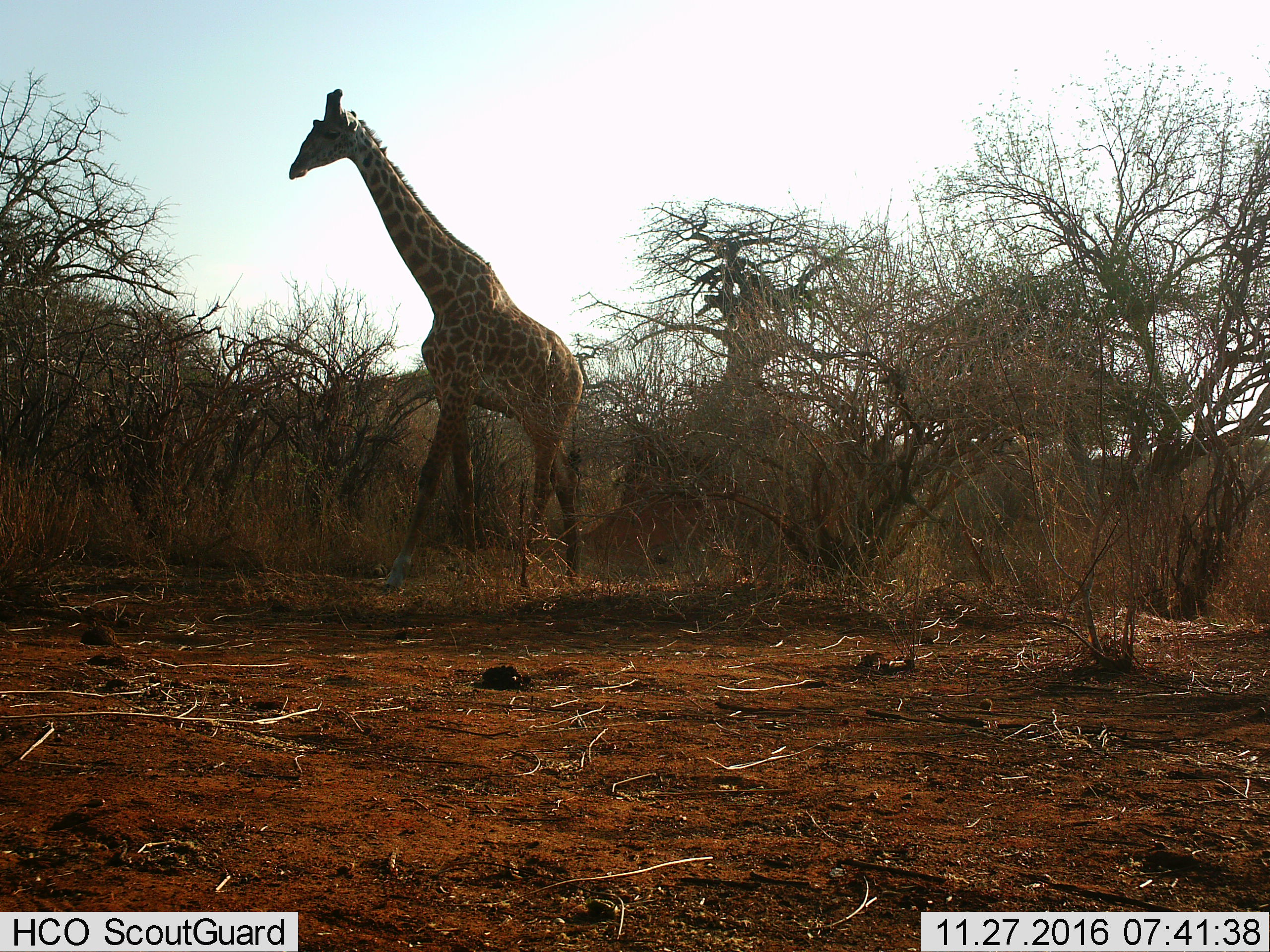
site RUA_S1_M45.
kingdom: Animalia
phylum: Chordata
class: Mammalia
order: Artiodactyla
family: Giraffidae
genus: Giraffa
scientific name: Giraffa camelopardalis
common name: giraffe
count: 1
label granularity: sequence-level